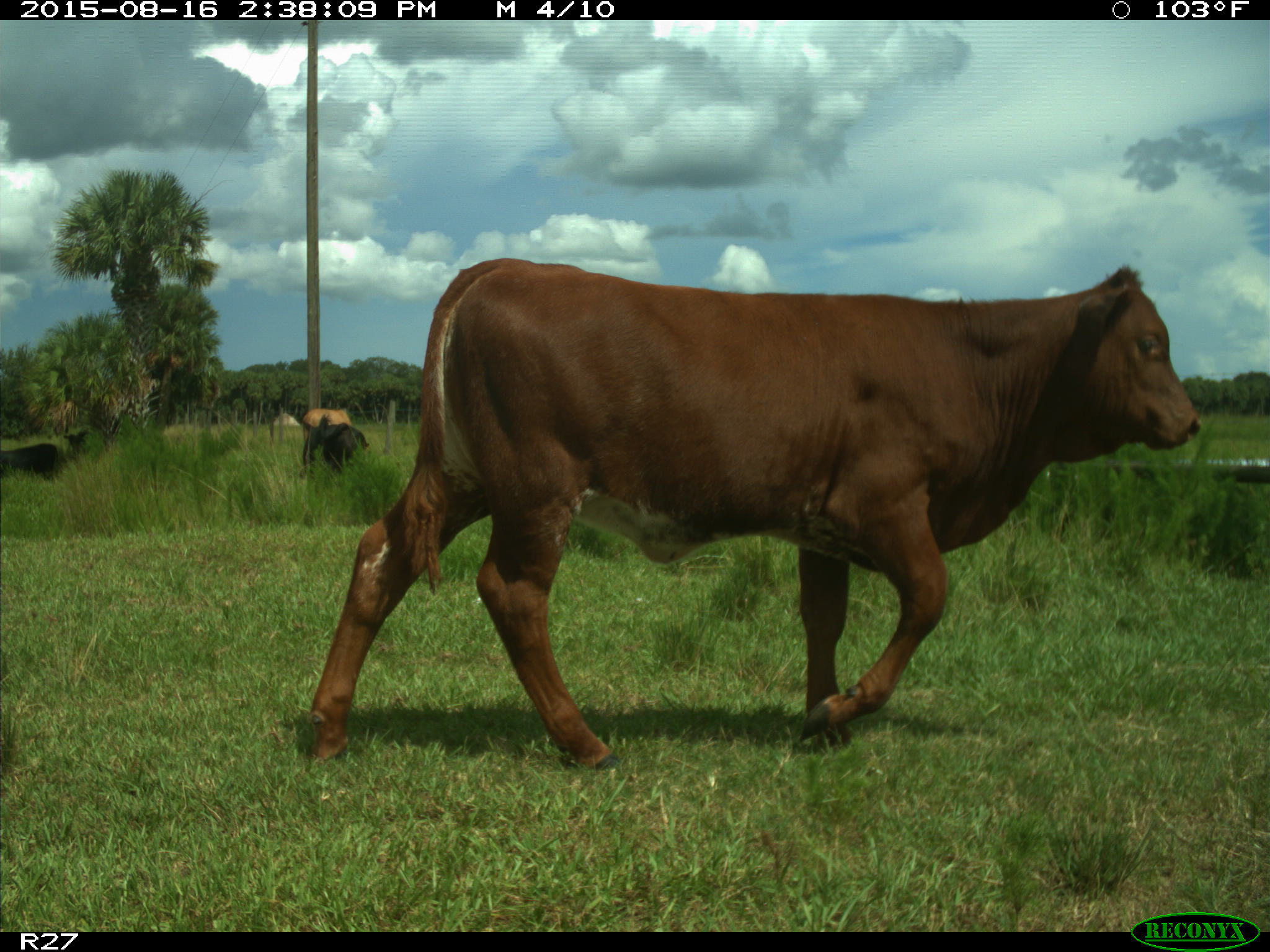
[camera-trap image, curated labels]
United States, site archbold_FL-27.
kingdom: Animalia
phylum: Chordata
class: Mammalia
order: Artiodactyla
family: Bovidae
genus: Bos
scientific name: Bos taurus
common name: domestic cow